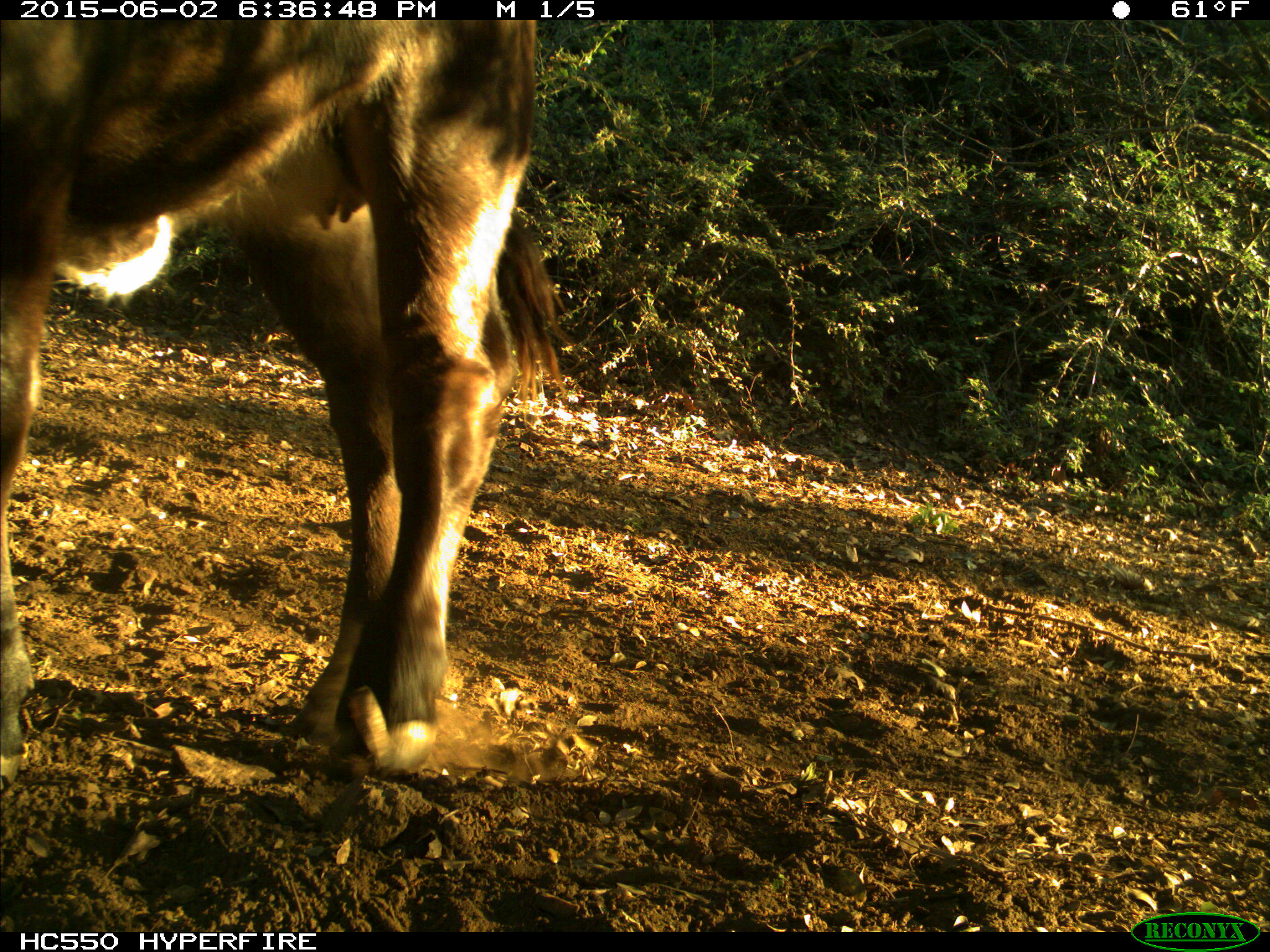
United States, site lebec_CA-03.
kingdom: Animalia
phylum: Chordata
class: Mammalia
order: Artiodactyla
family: Bovidae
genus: Bos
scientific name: Bos taurus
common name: domestic cow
Bos taurus (domestic cow).